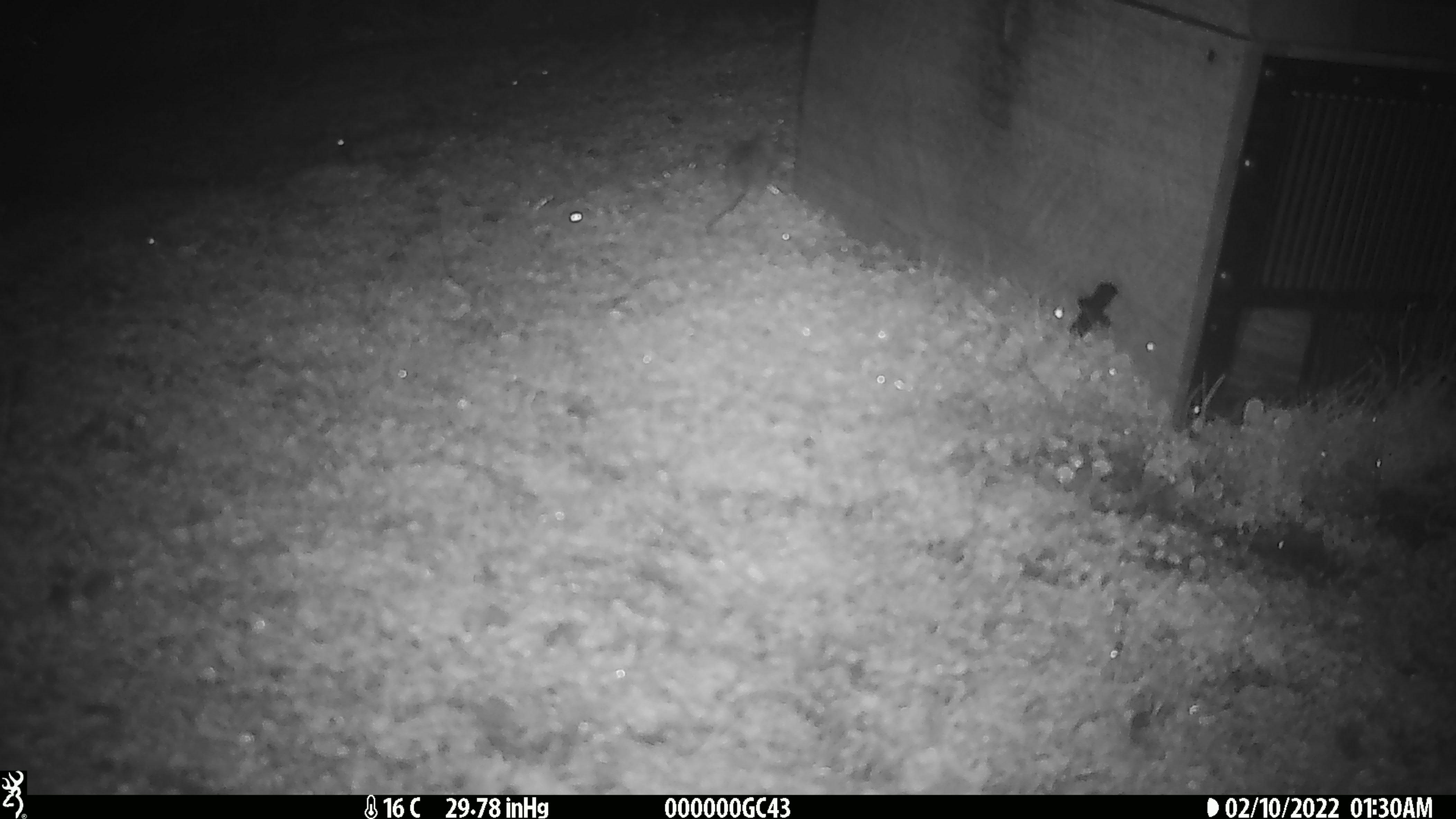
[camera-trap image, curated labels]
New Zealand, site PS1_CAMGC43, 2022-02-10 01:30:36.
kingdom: Animalia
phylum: Chordata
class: Mammalia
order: Rodentia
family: Muridae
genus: Mus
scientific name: Mus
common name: mouse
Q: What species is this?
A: Mouse (Mus).